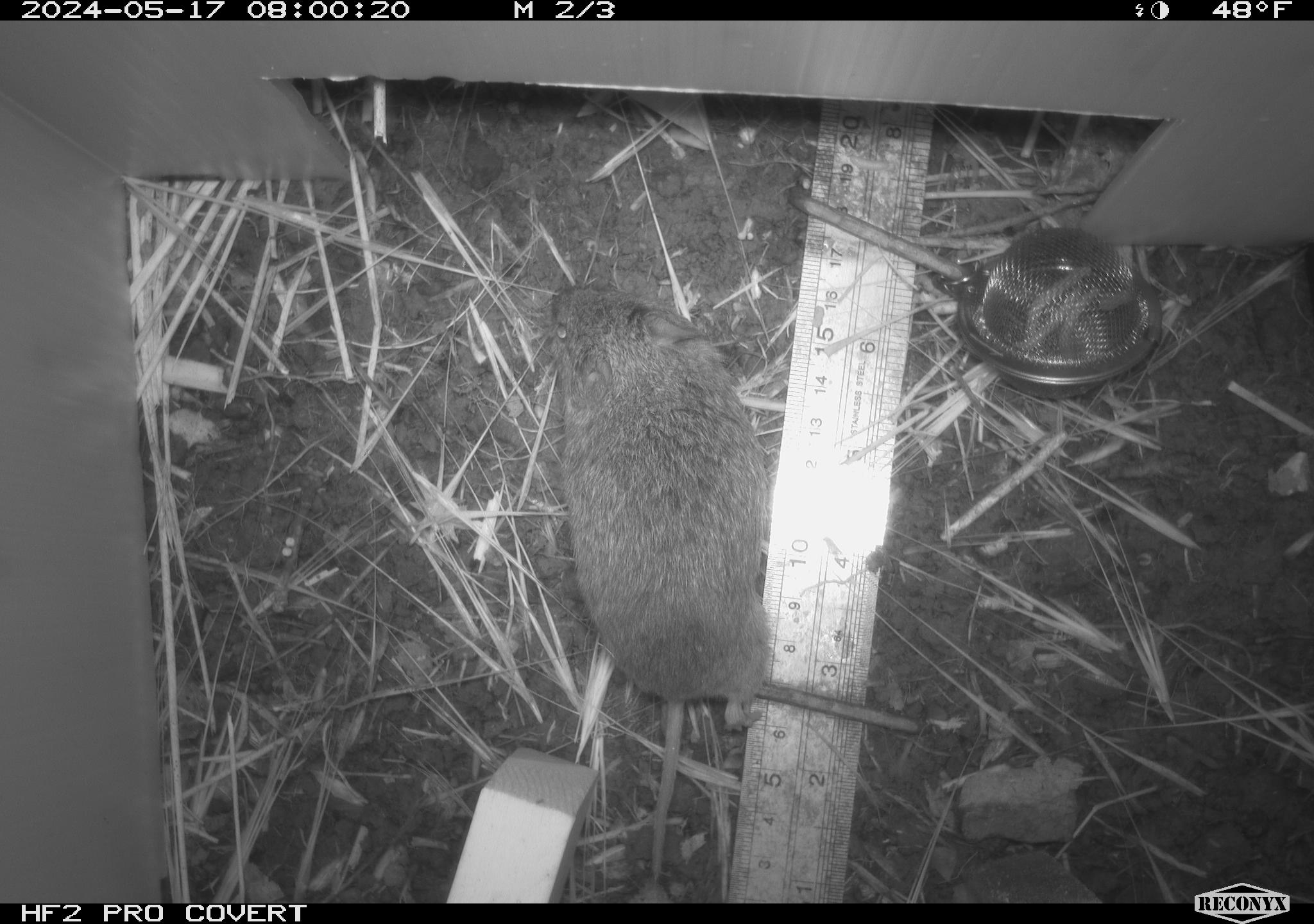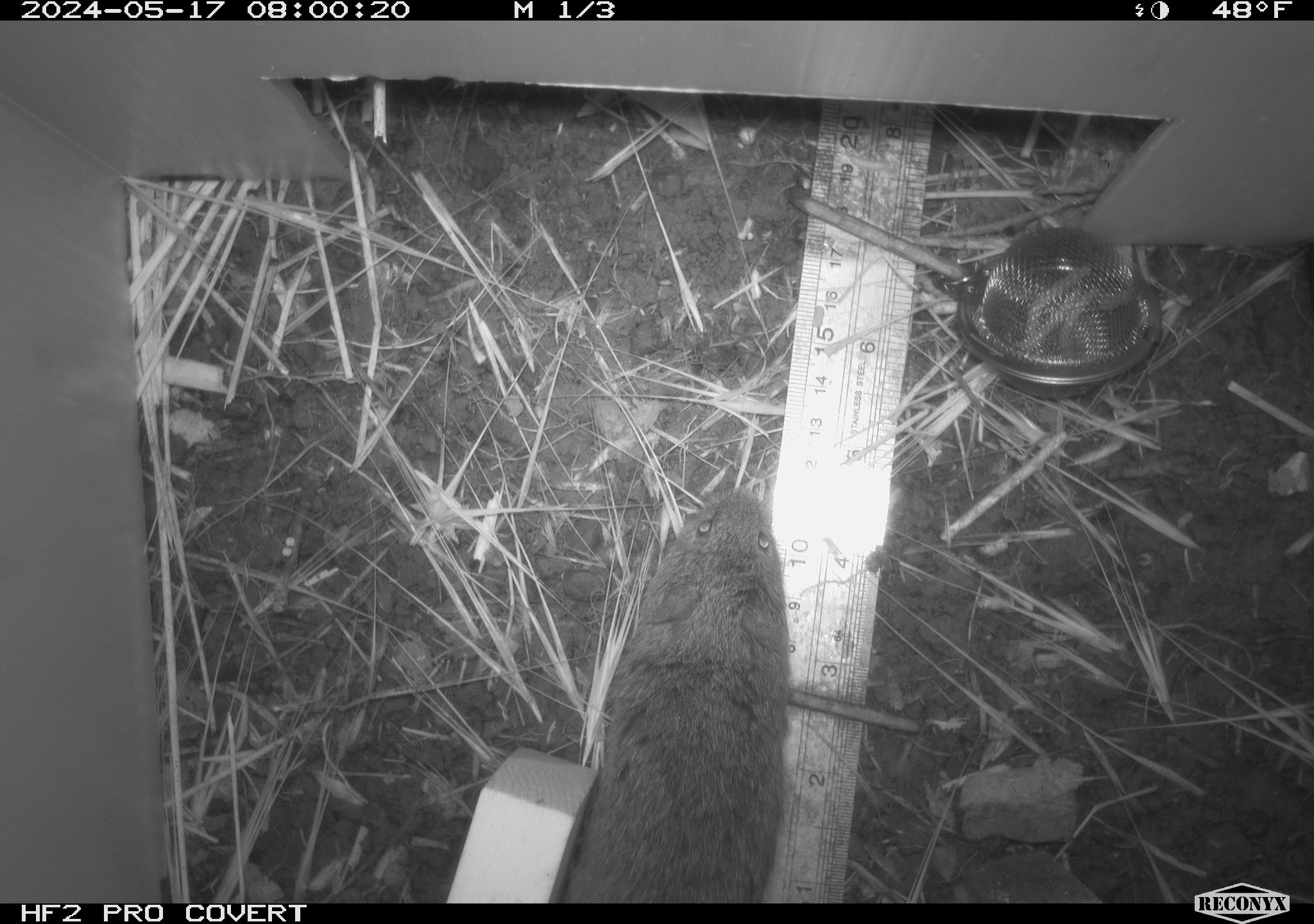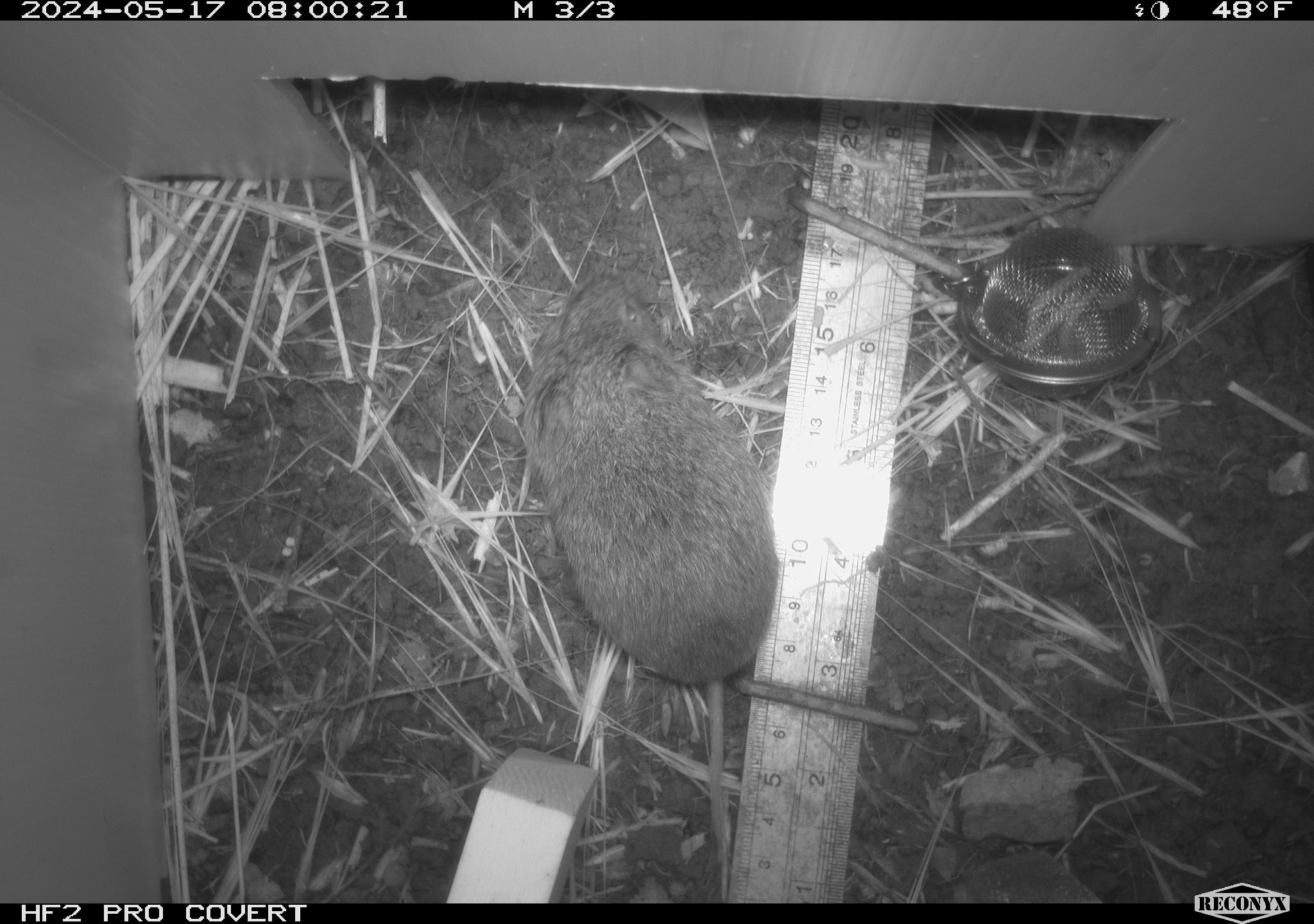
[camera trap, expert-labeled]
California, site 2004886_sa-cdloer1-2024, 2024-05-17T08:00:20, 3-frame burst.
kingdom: Animalia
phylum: Chordata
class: Mammalia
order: Rodentia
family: Cricetidae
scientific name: Arvicolinae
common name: voles, lemmings, and muskrats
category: arvicolinae subfamily